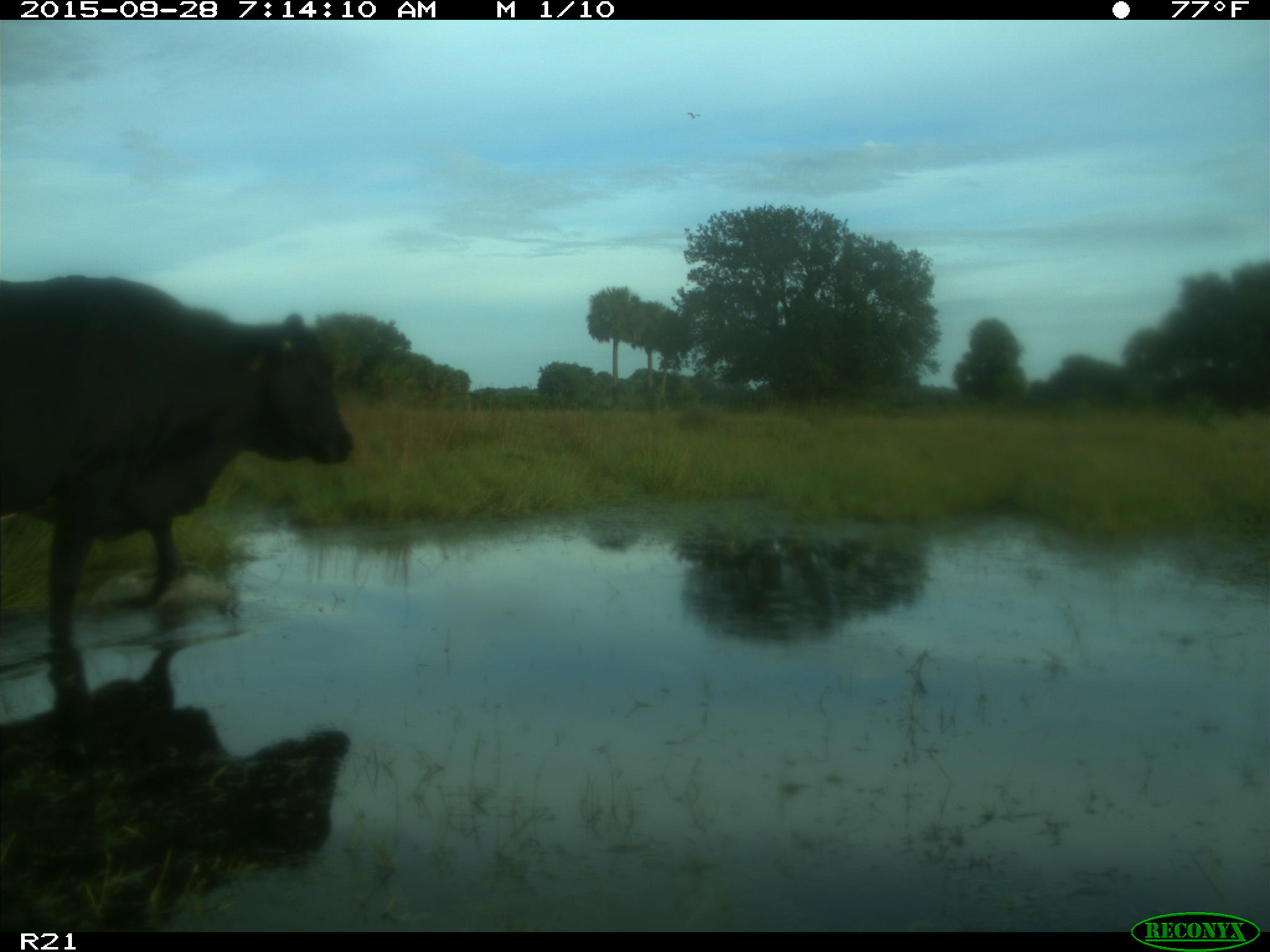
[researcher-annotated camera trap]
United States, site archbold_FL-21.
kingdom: Animalia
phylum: Chordata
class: Mammalia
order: Artiodactyla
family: Bovidae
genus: Bos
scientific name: Bos taurus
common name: domestic cow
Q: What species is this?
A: Bos taurus (domestic cow).